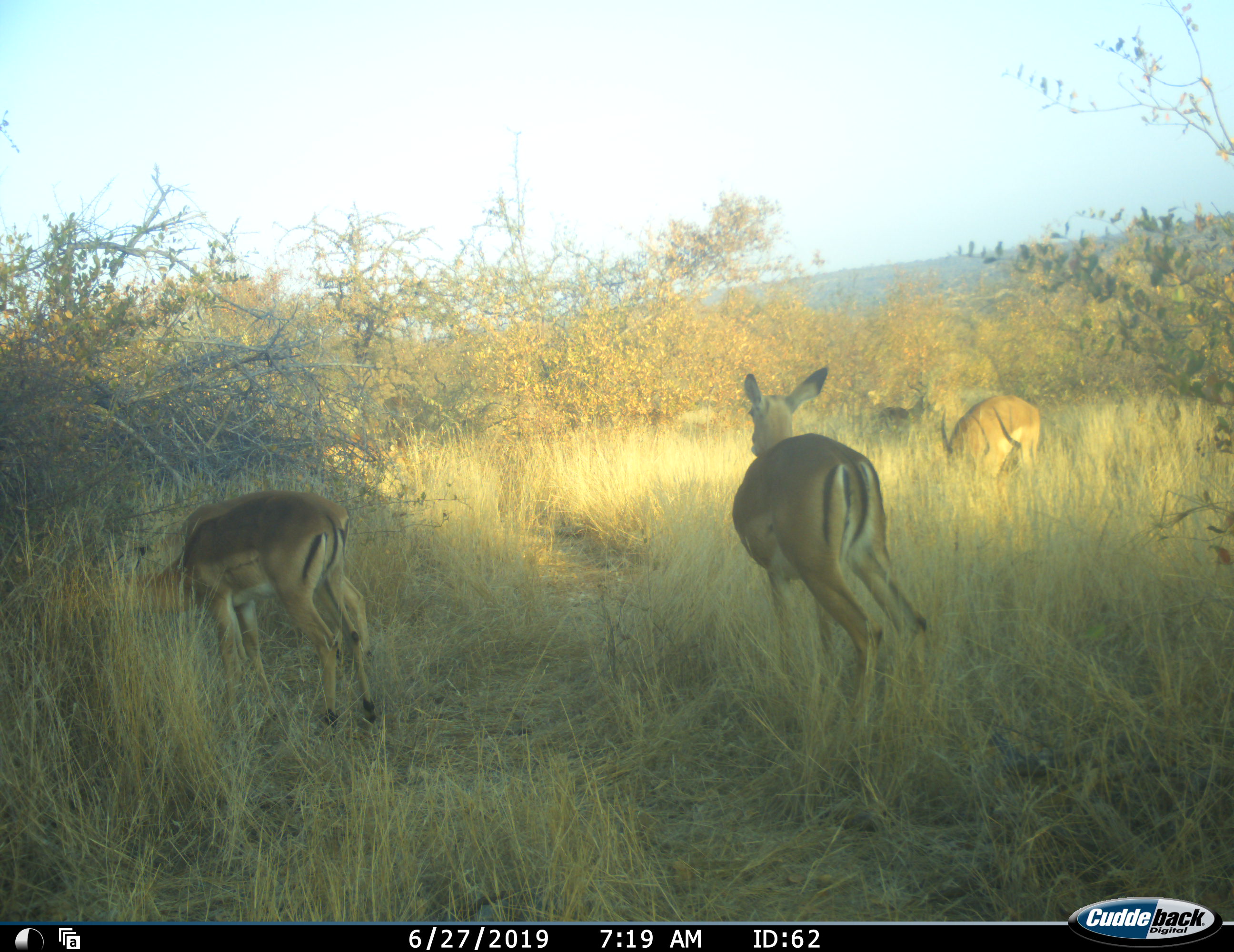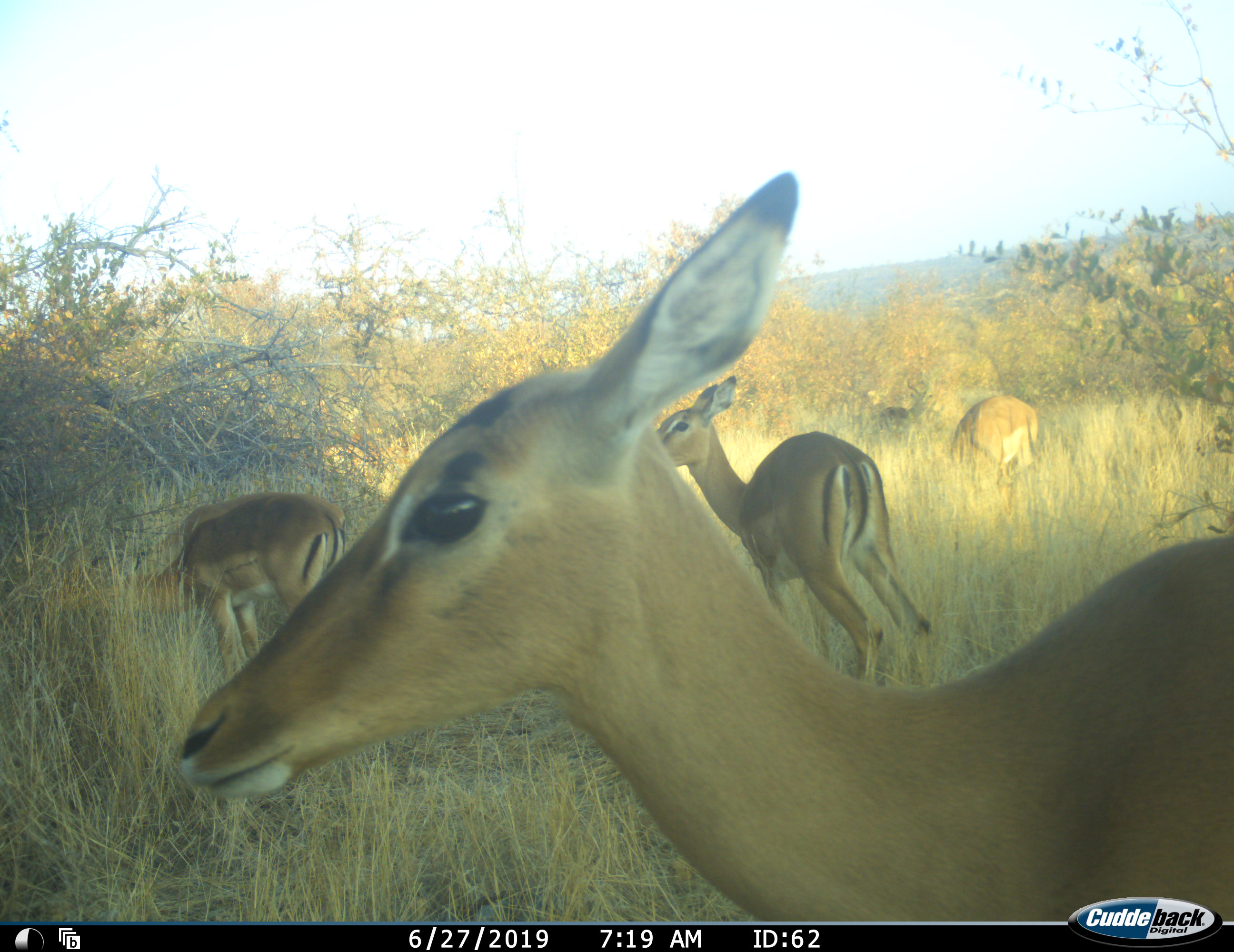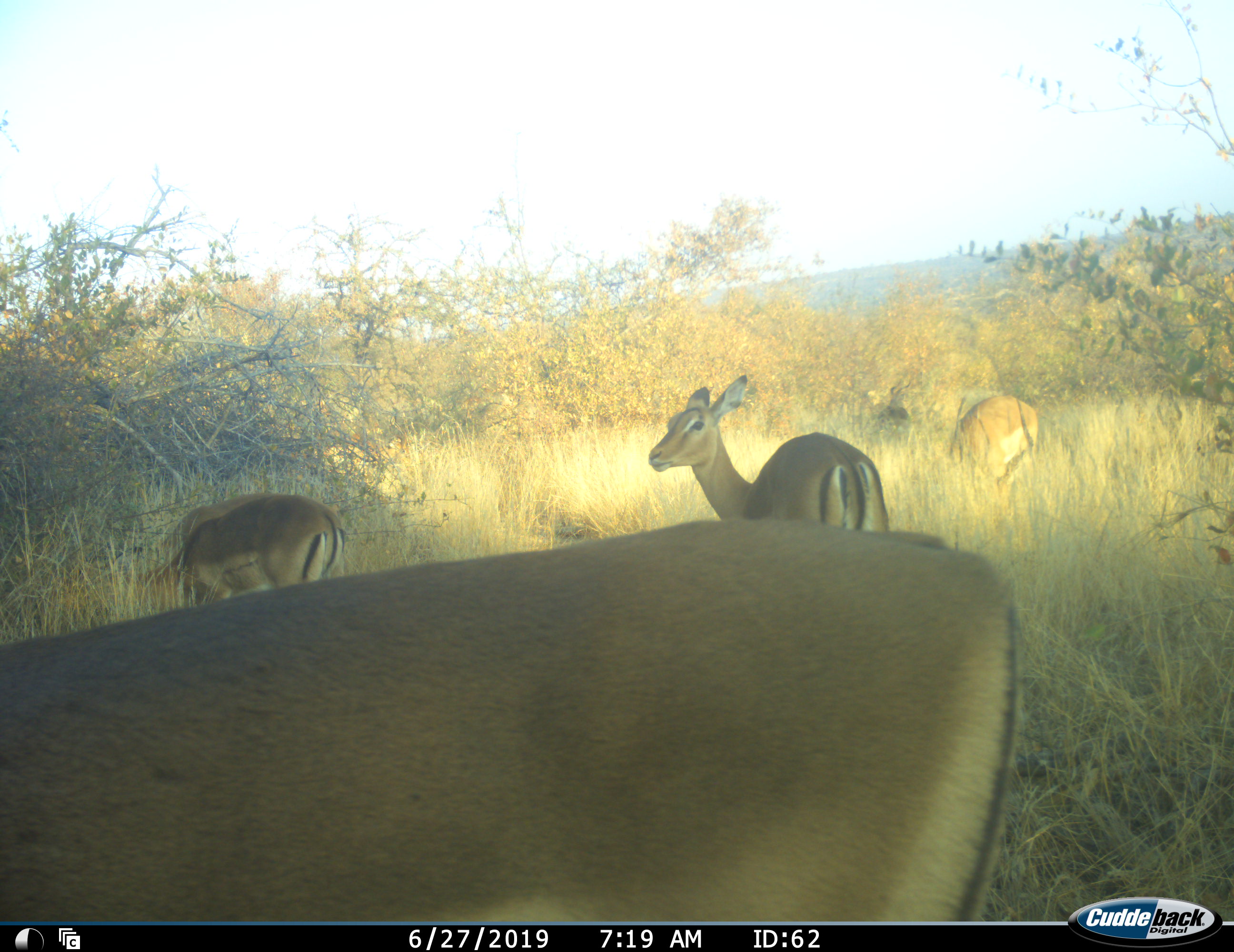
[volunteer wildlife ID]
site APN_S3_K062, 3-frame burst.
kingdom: Animalia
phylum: Chordata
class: Mammalia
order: Artiodactyla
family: Bovidae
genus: Aepyceros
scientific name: Aepyceros melampus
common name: impala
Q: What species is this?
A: Impala (Aepyceros melampus).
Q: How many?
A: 5.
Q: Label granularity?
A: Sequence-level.